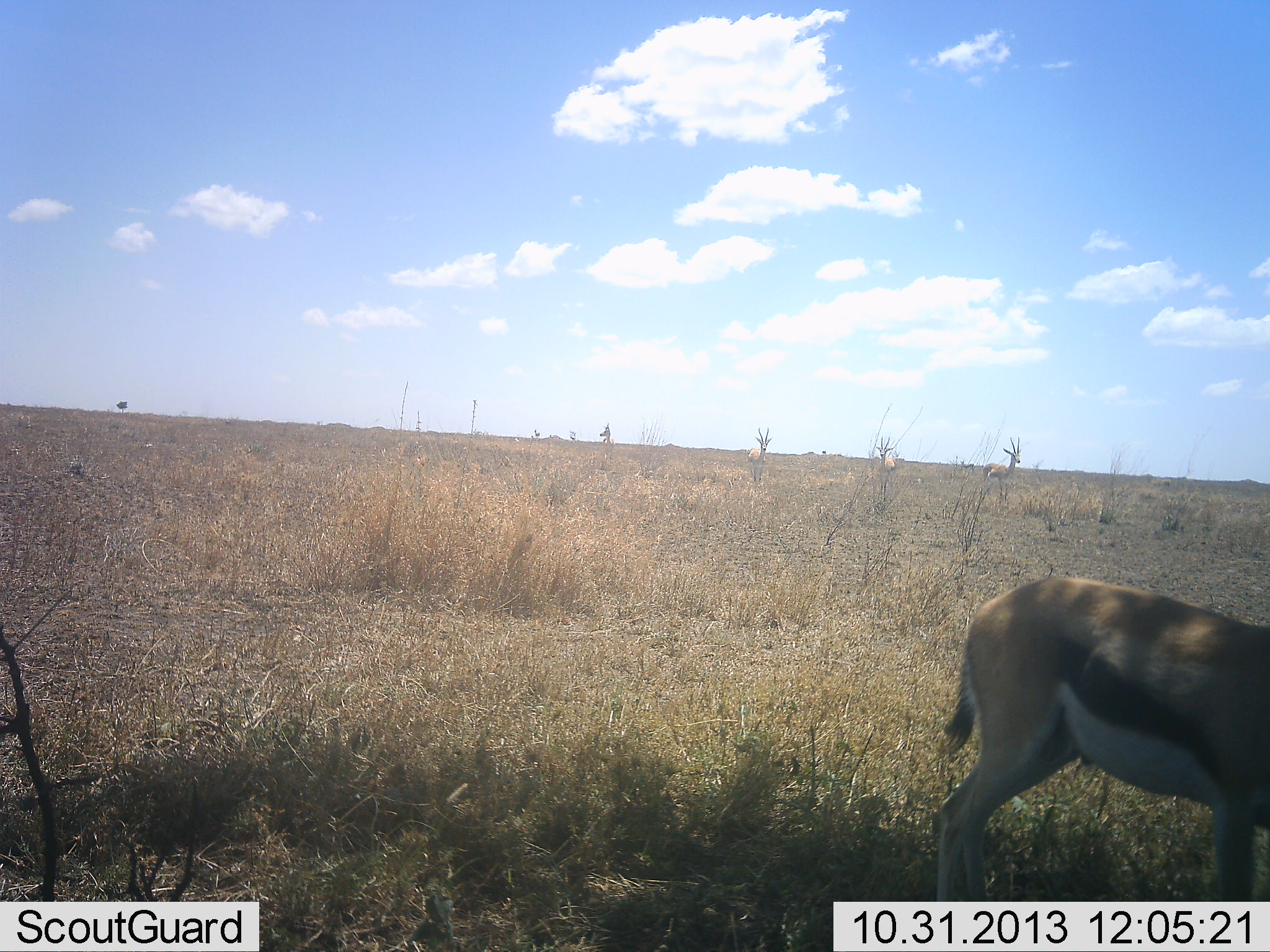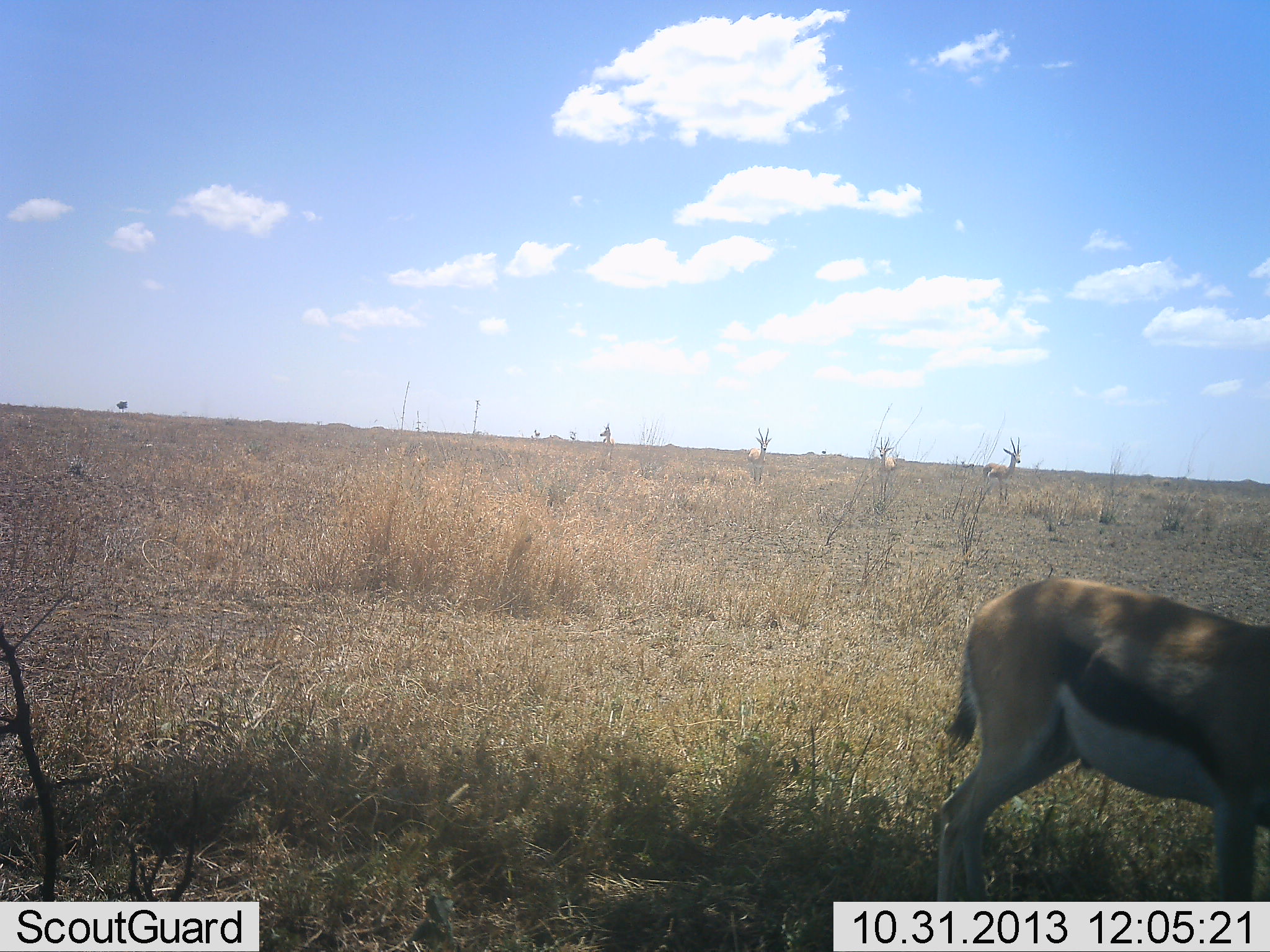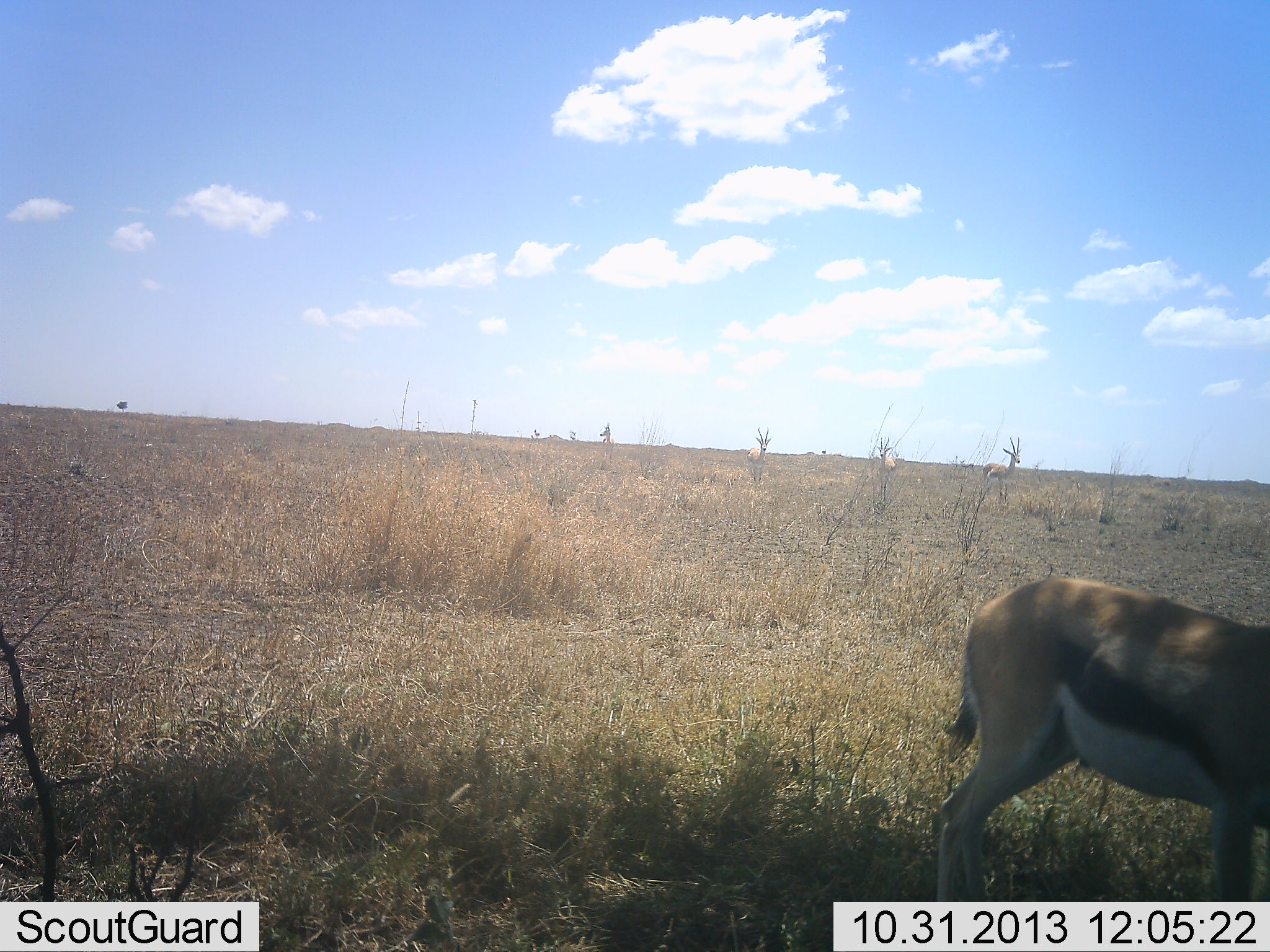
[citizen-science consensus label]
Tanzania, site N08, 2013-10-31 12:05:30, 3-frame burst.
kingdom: Animalia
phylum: Chordata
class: Mammalia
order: Artiodactyla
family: Bovidae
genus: Eudorcas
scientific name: Eudorcas thomsonii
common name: thomson's gazelle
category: gazellethomsons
Gazellethomsons (thomson's gazelle) (Eudorcas thomsonii), count 1. Behavior (volunteer vote fractions): standing 94%, resting 0%, moving 6%, interacting 0%. Young present (vote fraction): 0%. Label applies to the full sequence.